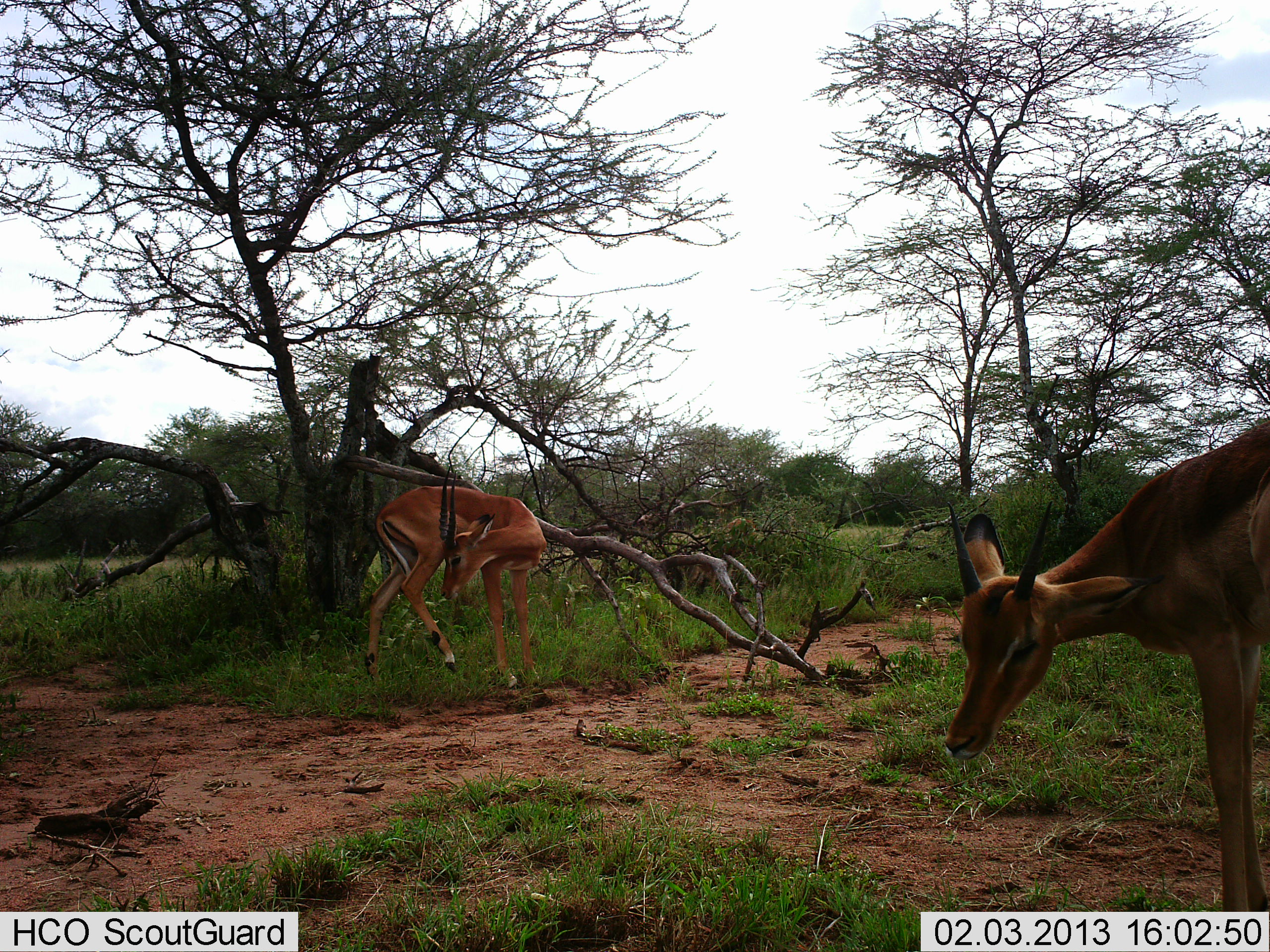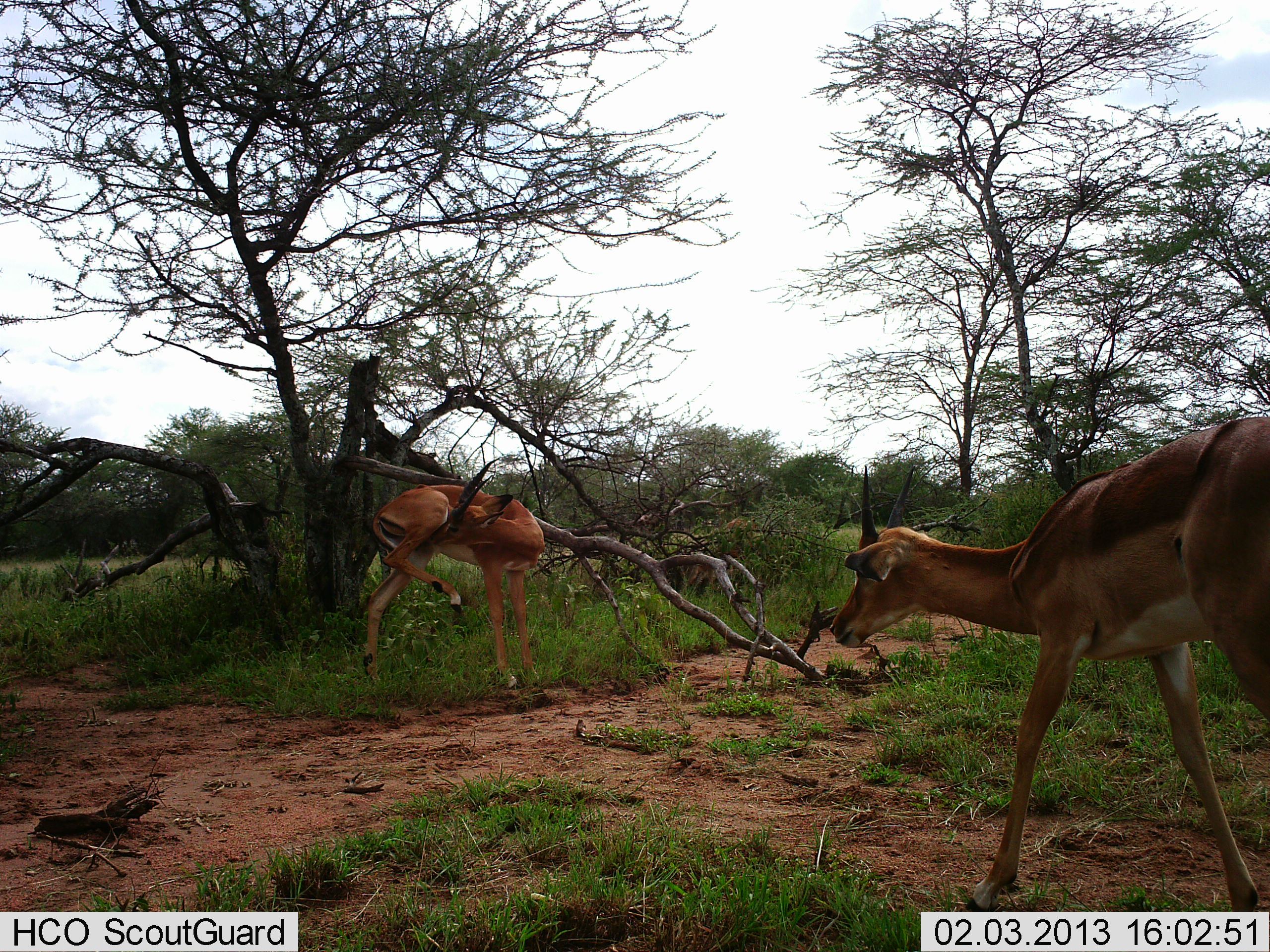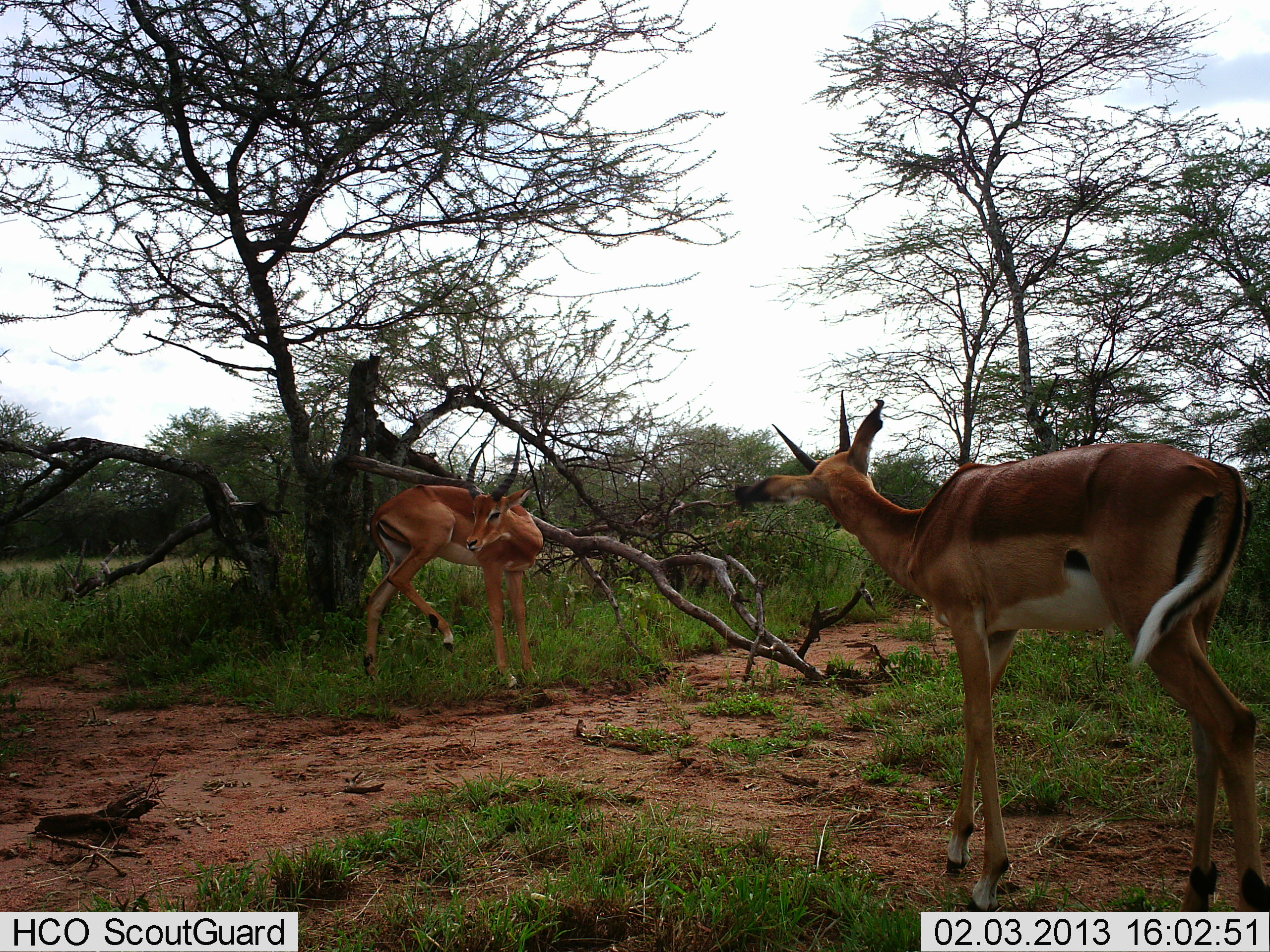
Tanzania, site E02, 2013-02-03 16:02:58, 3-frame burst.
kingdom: Animalia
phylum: Chordata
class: Mammalia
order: Artiodactyla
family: Bovidae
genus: Aepyceros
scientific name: Aepyceros melampus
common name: impala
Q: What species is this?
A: Impala (Aepyceros melampus).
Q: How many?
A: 2.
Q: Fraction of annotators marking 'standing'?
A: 68%.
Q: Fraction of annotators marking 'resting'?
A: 16%.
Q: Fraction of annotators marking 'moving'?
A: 79%.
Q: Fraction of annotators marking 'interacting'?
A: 0%.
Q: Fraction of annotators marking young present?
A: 5%.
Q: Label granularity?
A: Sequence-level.